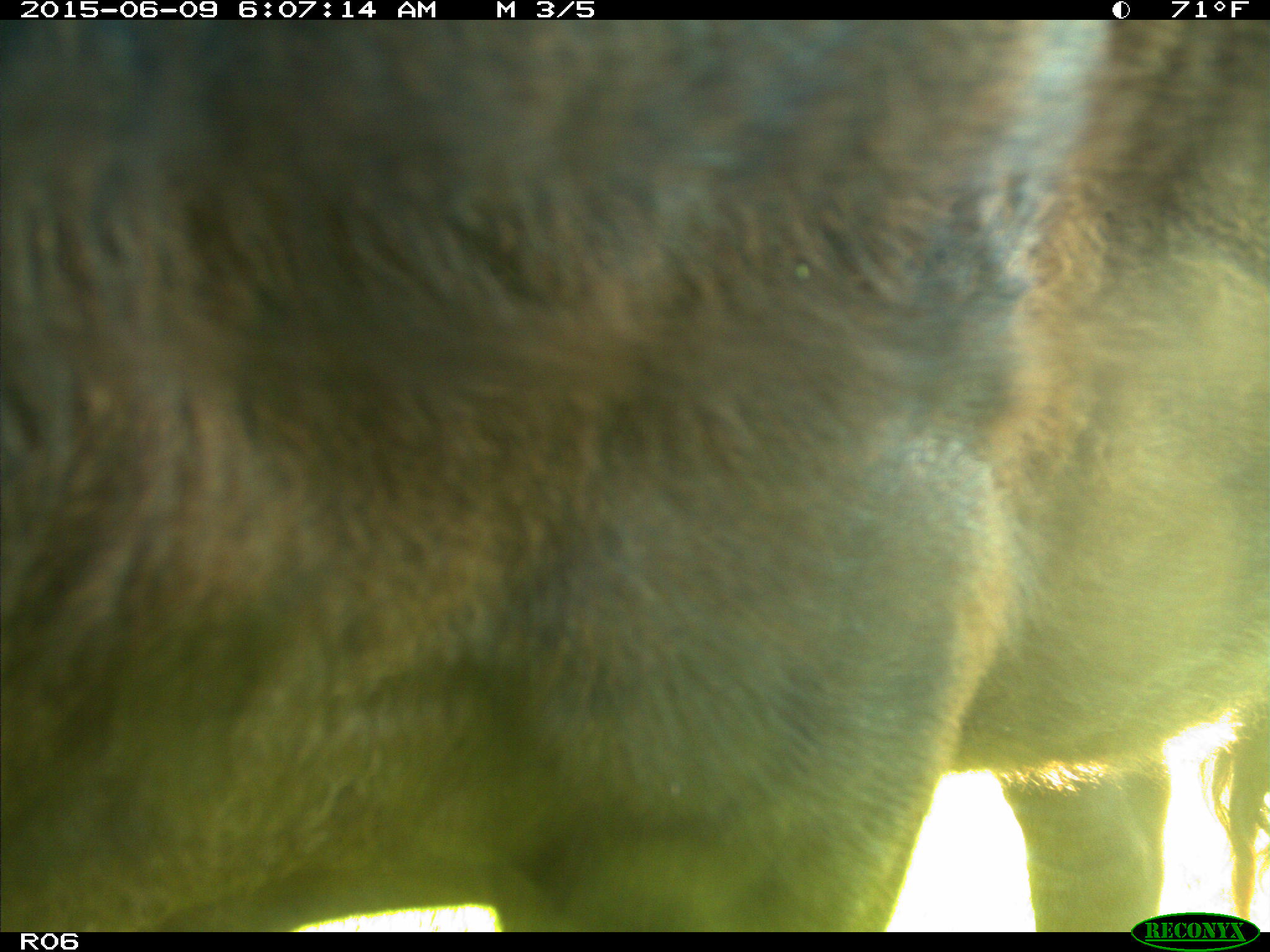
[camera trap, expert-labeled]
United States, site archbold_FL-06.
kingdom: Animalia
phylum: Chordata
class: Mammalia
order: Artiodactyla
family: Bovidae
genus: Bos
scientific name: Bos taurus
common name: domestic cow